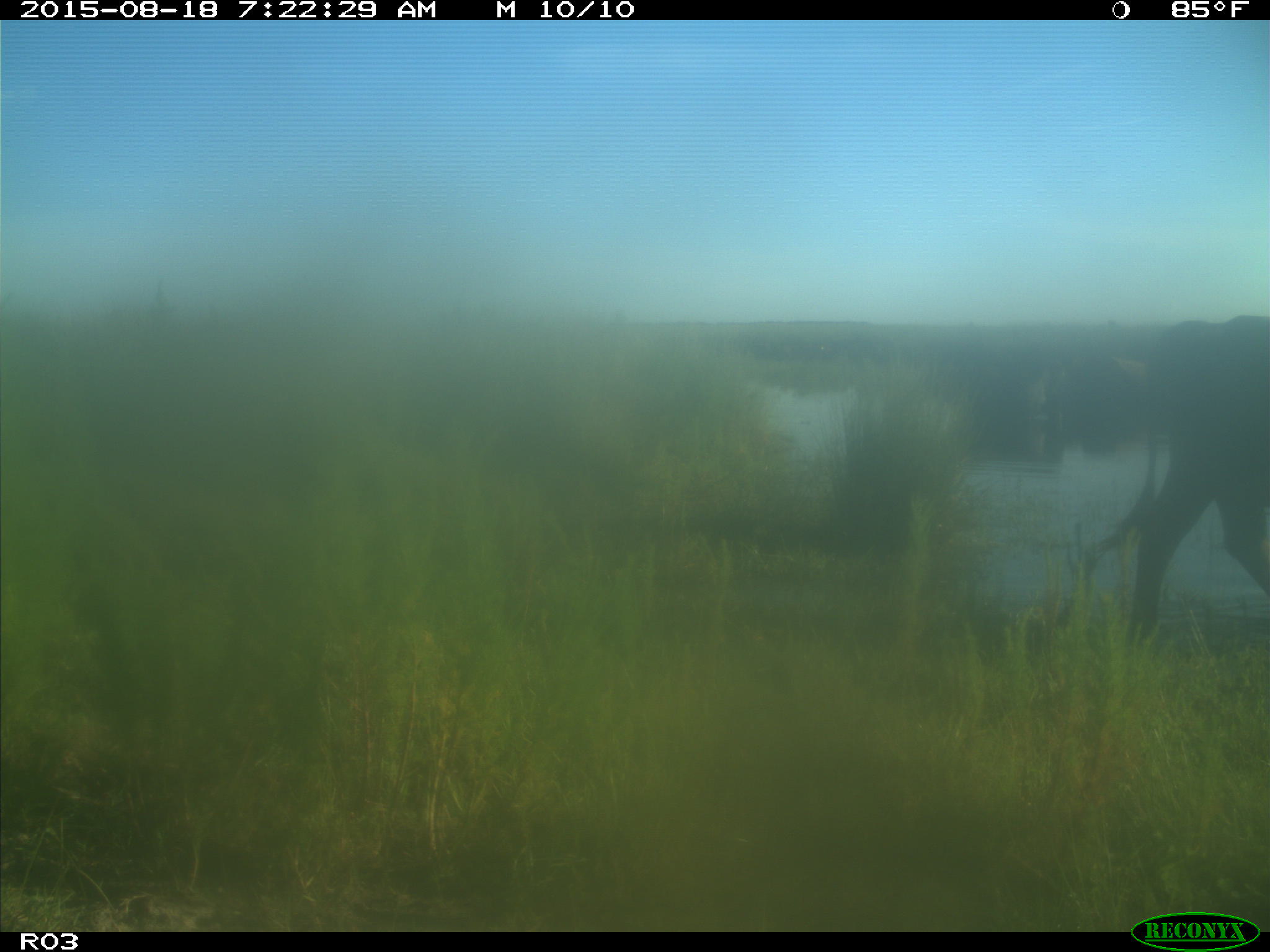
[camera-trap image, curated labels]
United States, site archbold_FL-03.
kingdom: Animalia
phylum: Chordata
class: Mammalia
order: Artiodactyla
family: Bovidae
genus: Bos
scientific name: Bos taurus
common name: domestic cow